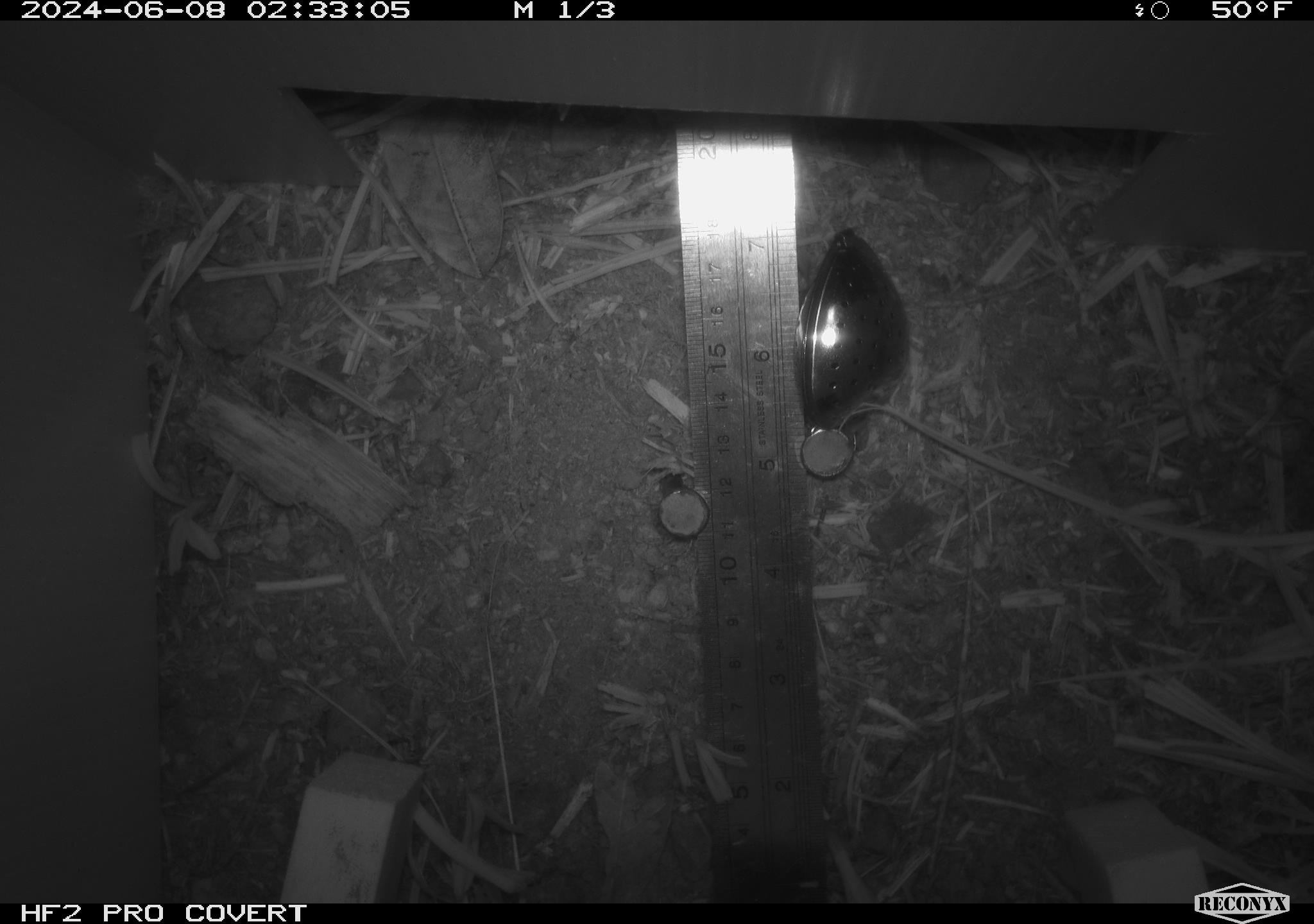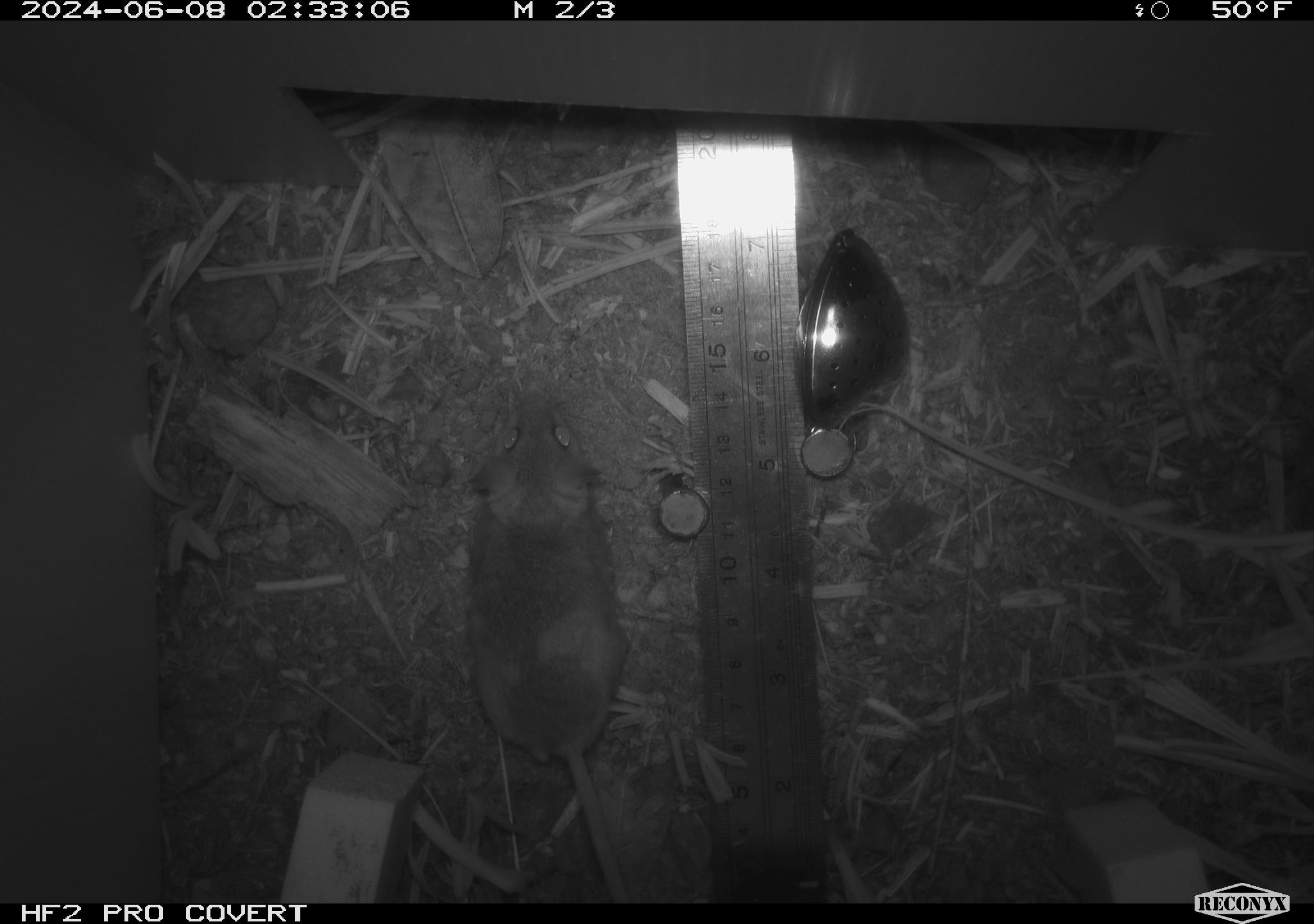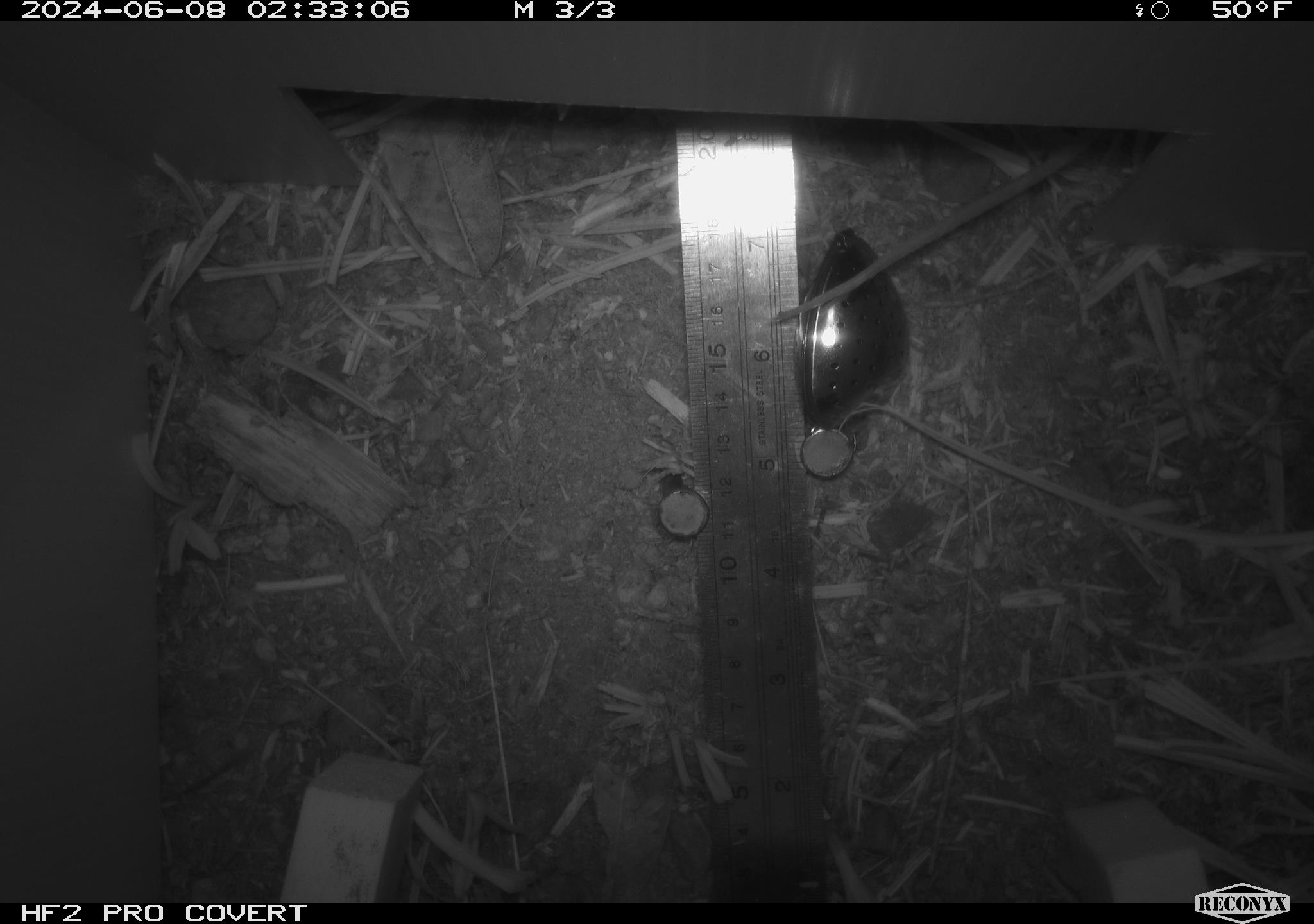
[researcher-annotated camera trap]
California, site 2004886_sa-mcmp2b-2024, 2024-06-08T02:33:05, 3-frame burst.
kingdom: Animalia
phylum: Chordata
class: Mammalia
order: Rodentia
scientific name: Rodentia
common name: mouse species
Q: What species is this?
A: Mouse species (Rodentia).